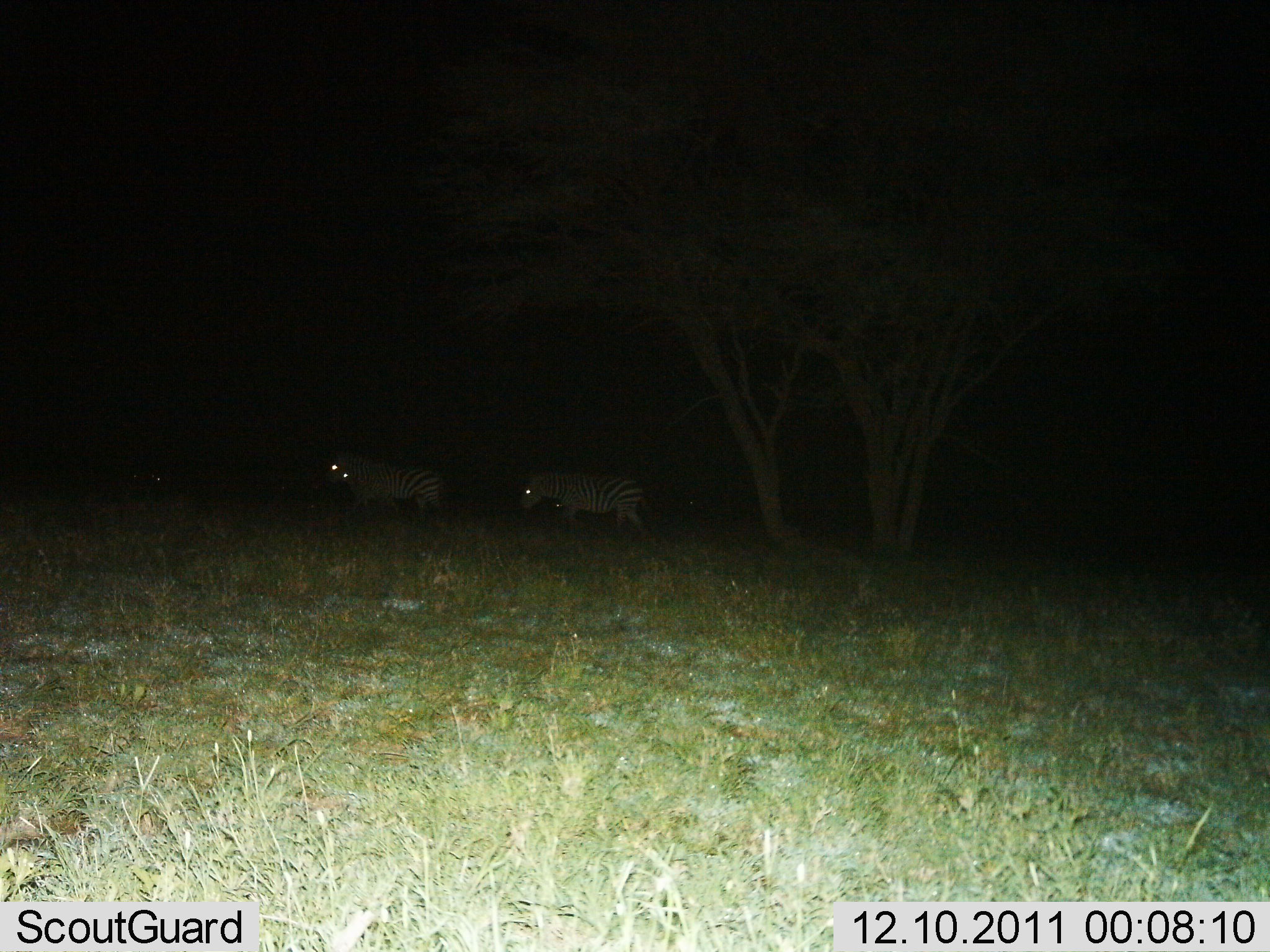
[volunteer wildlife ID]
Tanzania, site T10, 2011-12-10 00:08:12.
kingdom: Animalia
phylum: Chordata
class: Mammalia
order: Perissodactyla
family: Equidae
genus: Equus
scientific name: Equus quagga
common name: plains zebra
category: zebra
Zebra (plains zebra) (Equus quagga), count 3. Behavior (volunteer vote fractions): standing 33%, resting 0%, moving 67%, interacting 8%. Young present (vote fraction): 0%. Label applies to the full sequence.